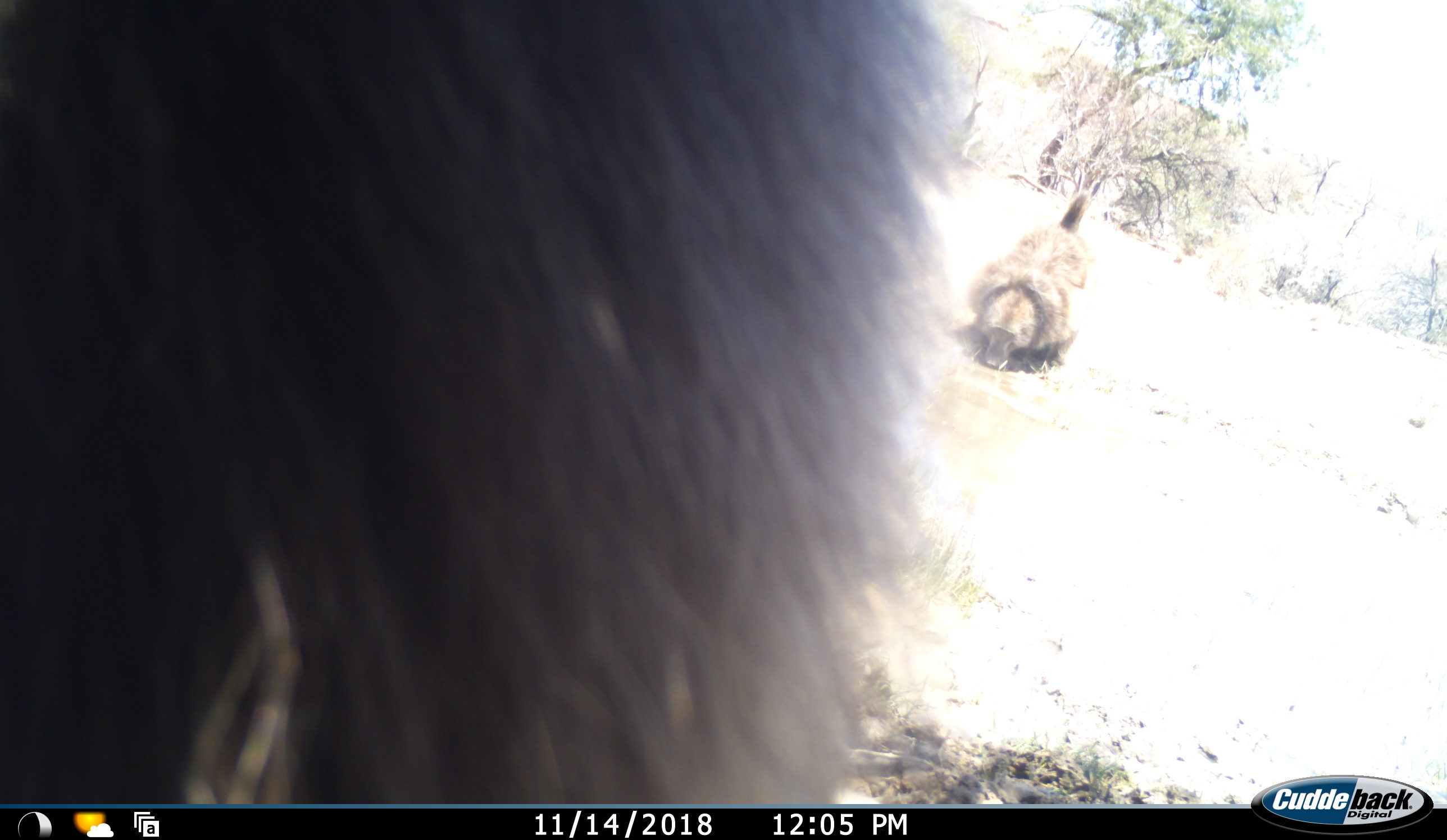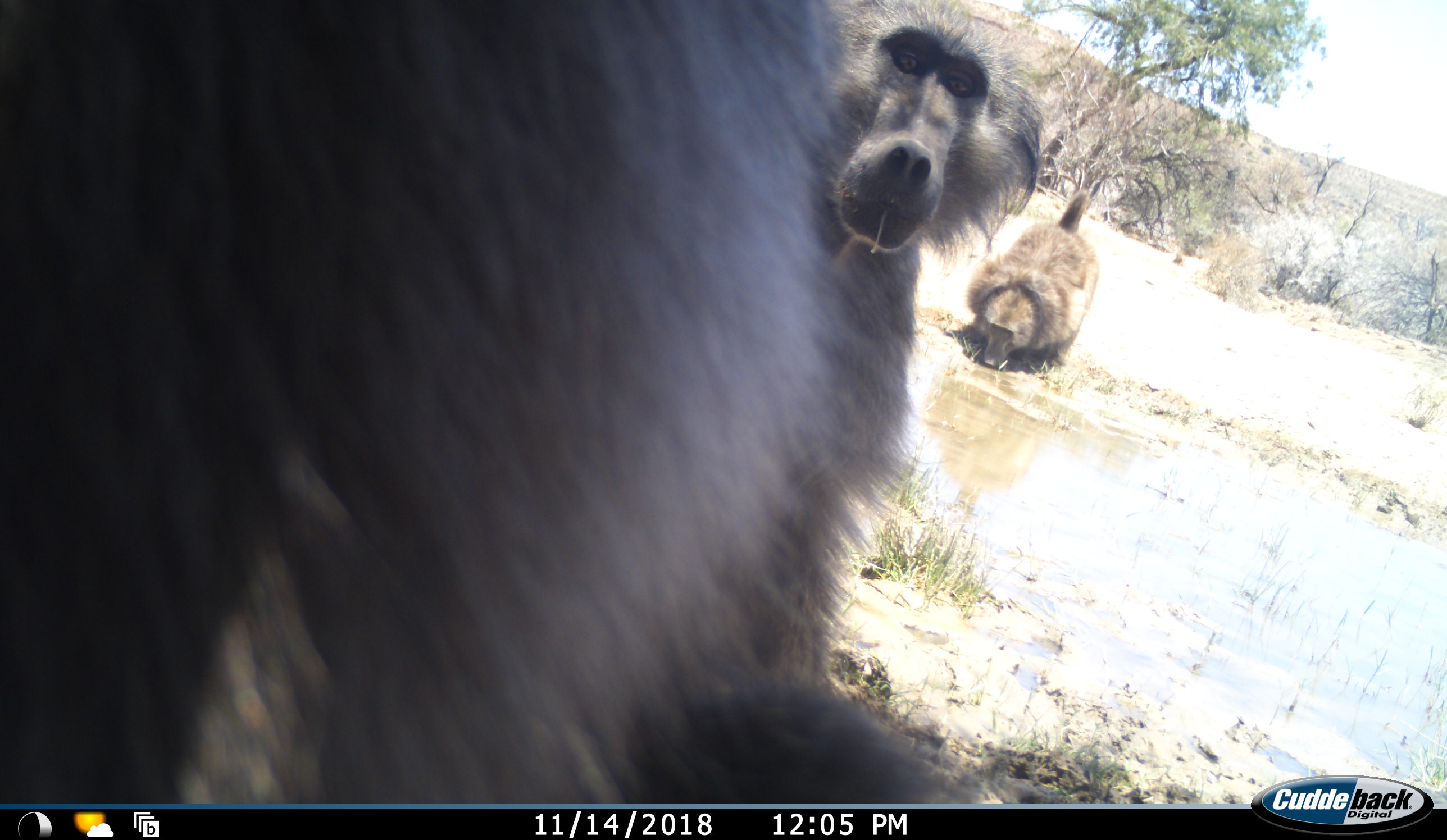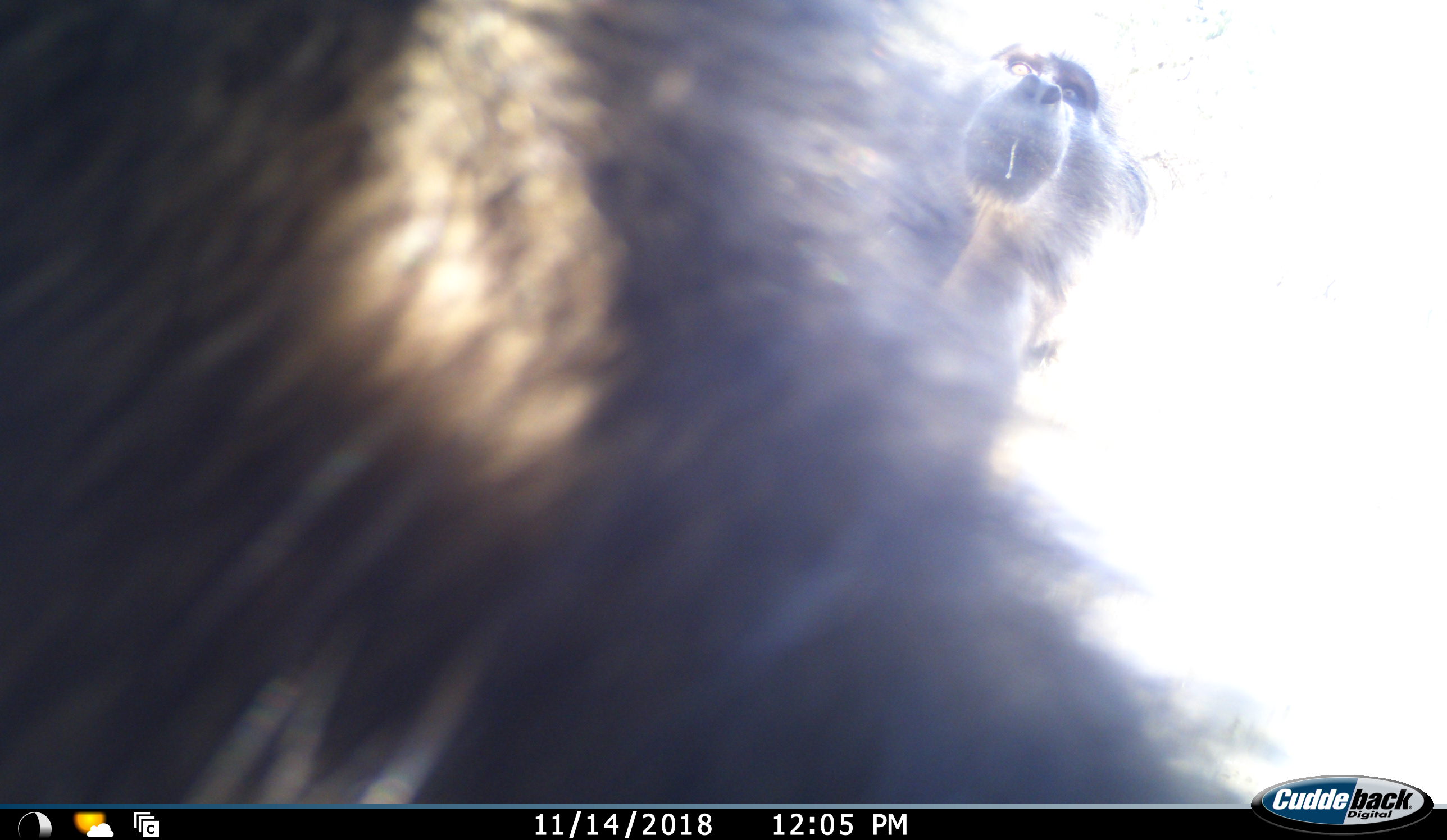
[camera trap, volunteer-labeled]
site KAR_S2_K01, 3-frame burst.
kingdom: Animalia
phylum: Chordata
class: Mammalia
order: Primates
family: Cercopithecidae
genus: Papio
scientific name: Papio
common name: baboon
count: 3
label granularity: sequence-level